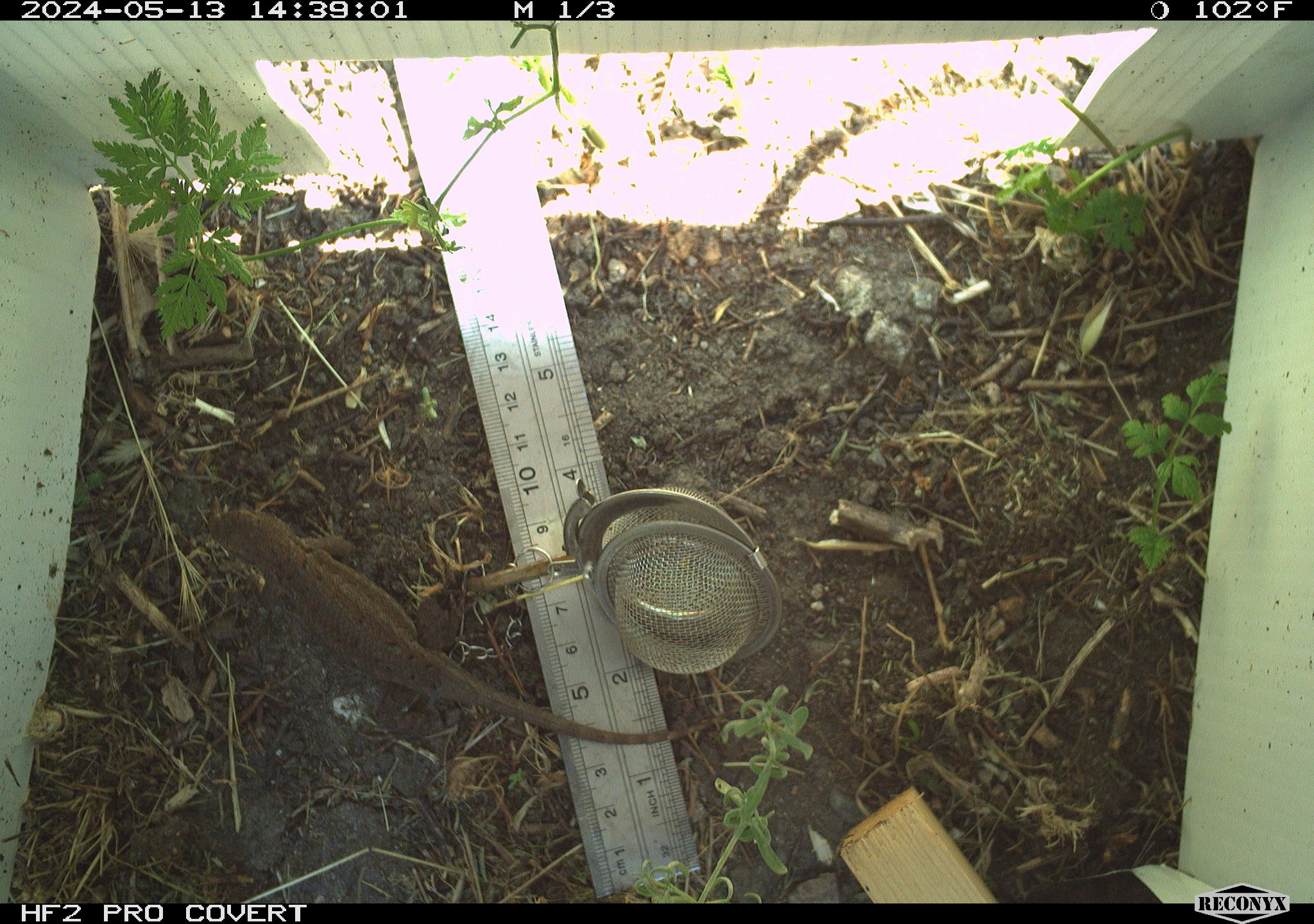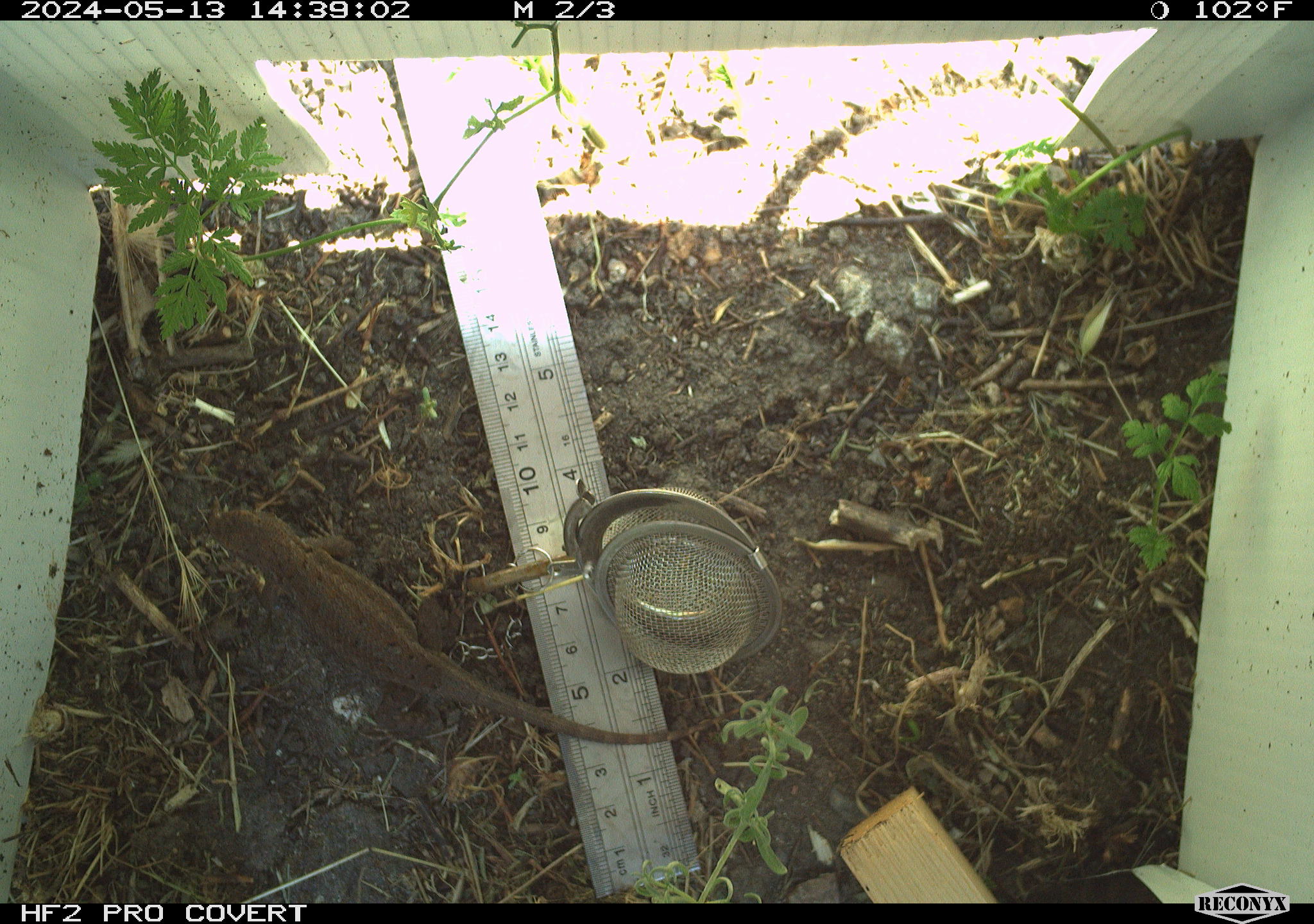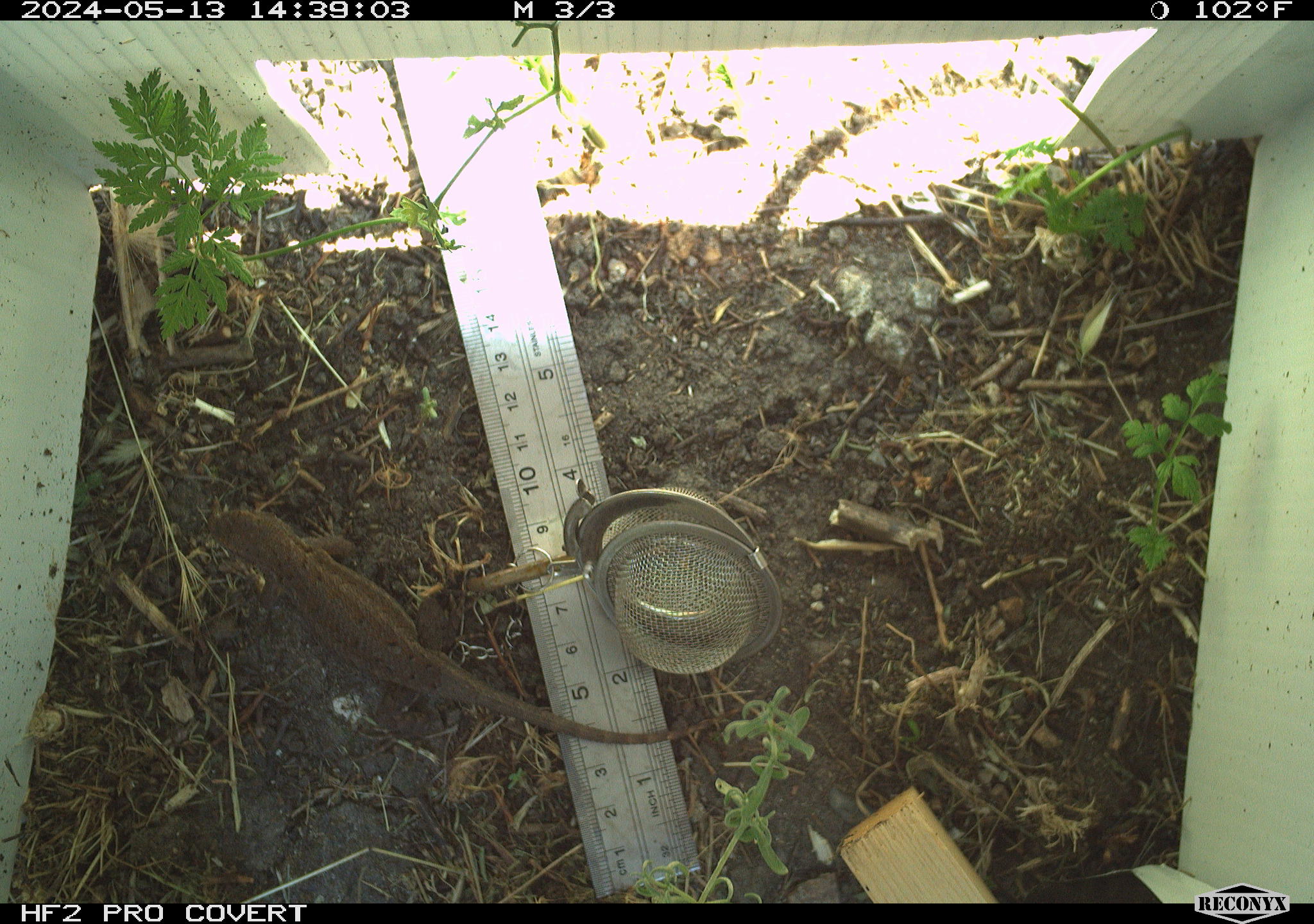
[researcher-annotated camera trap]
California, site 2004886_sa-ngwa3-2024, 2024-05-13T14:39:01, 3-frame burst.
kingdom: Animalia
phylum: Chordata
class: Reptilia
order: Squamata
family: Phrynosomatidae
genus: Sceloporus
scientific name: Sceloporus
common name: spiny lizards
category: sceloporus species